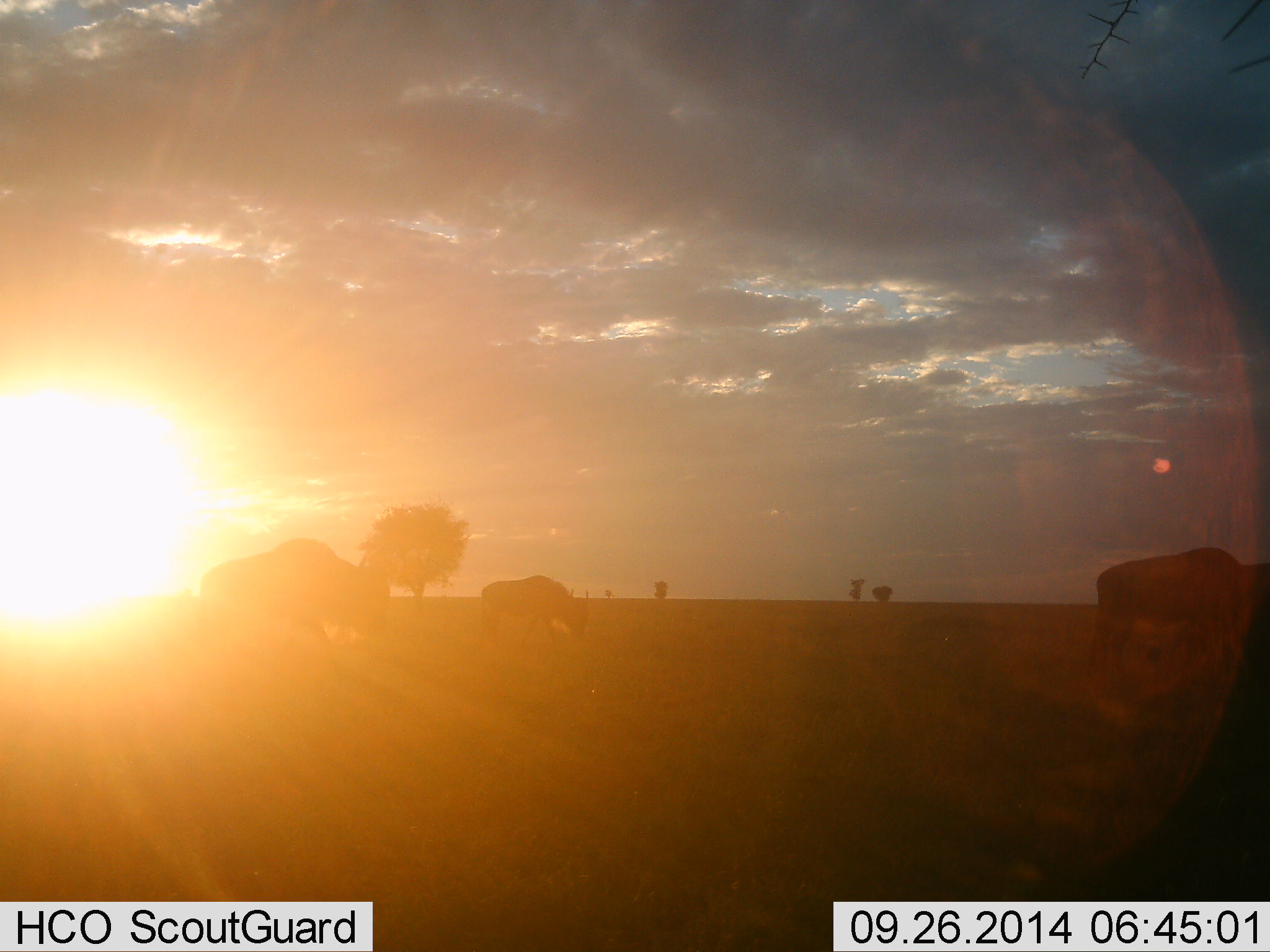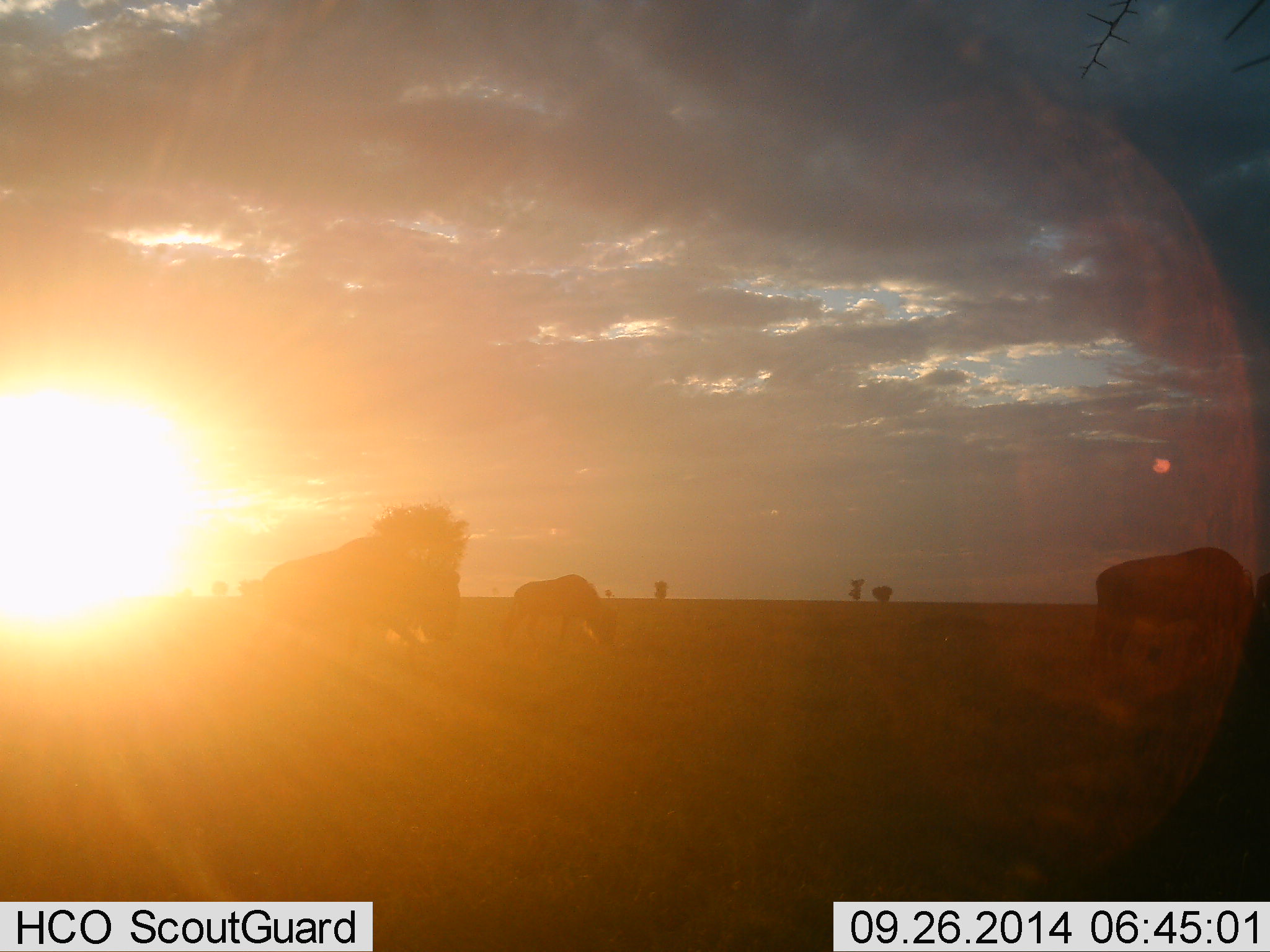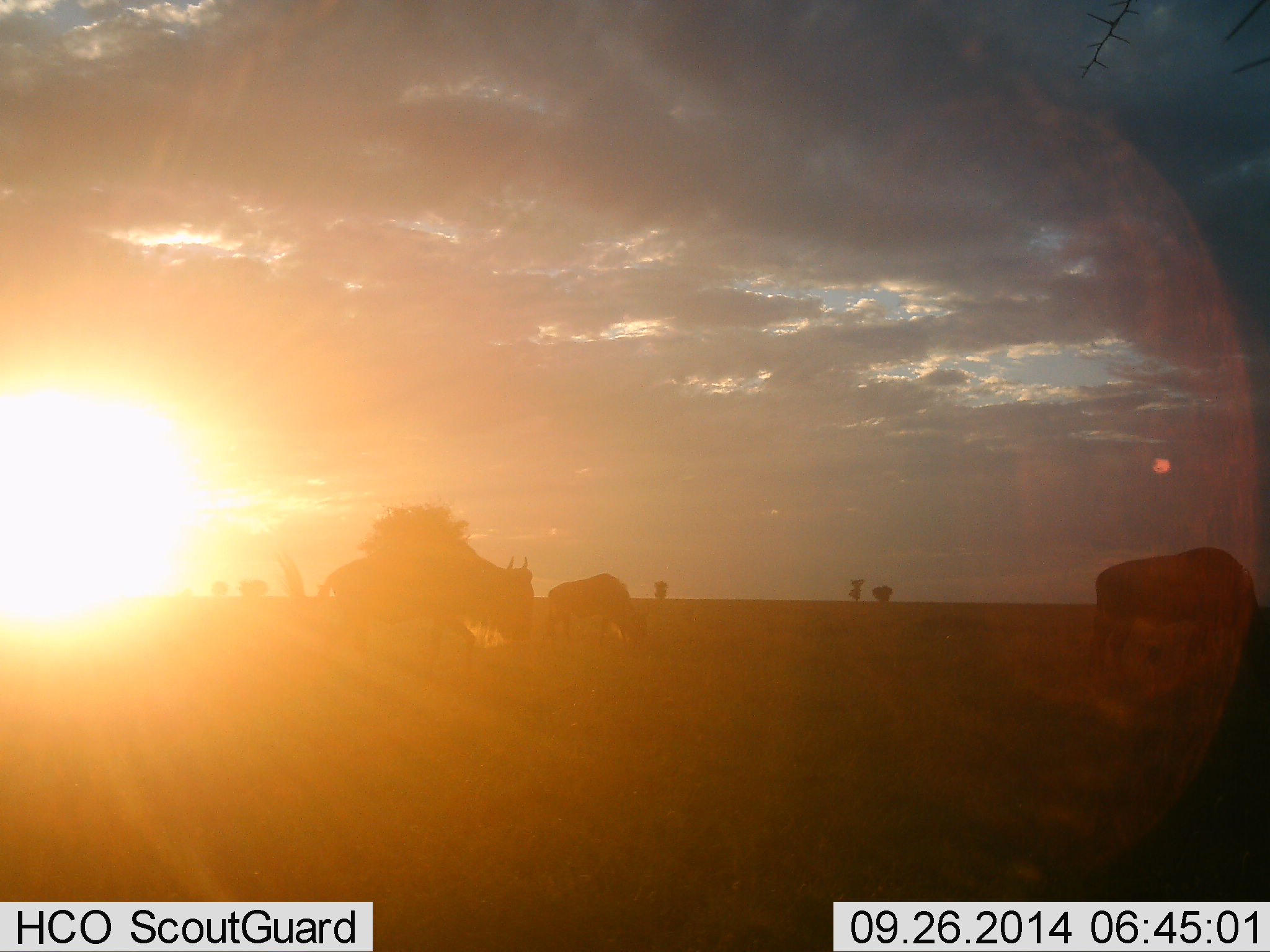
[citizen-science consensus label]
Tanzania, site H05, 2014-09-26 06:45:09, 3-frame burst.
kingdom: Animalia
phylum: Chordata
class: Mammalia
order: Artiodactyla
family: Bovidae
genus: Connochaetes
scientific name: Connochaetes taurinus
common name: blue wildebeest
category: wildebeest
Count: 3.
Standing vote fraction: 30%.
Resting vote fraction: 0%.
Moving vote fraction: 80%.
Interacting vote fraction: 0%.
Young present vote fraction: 0%.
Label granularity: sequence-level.